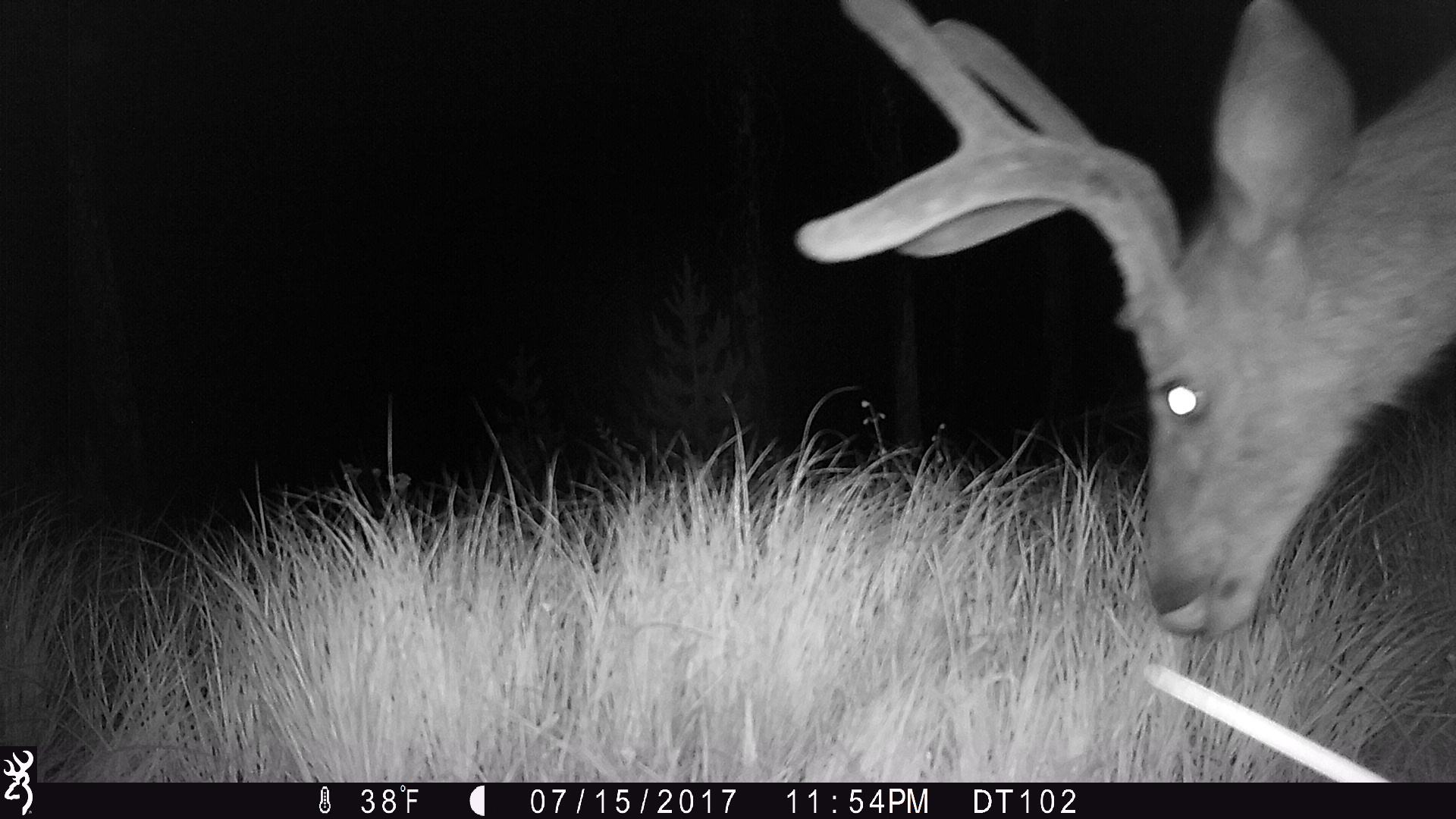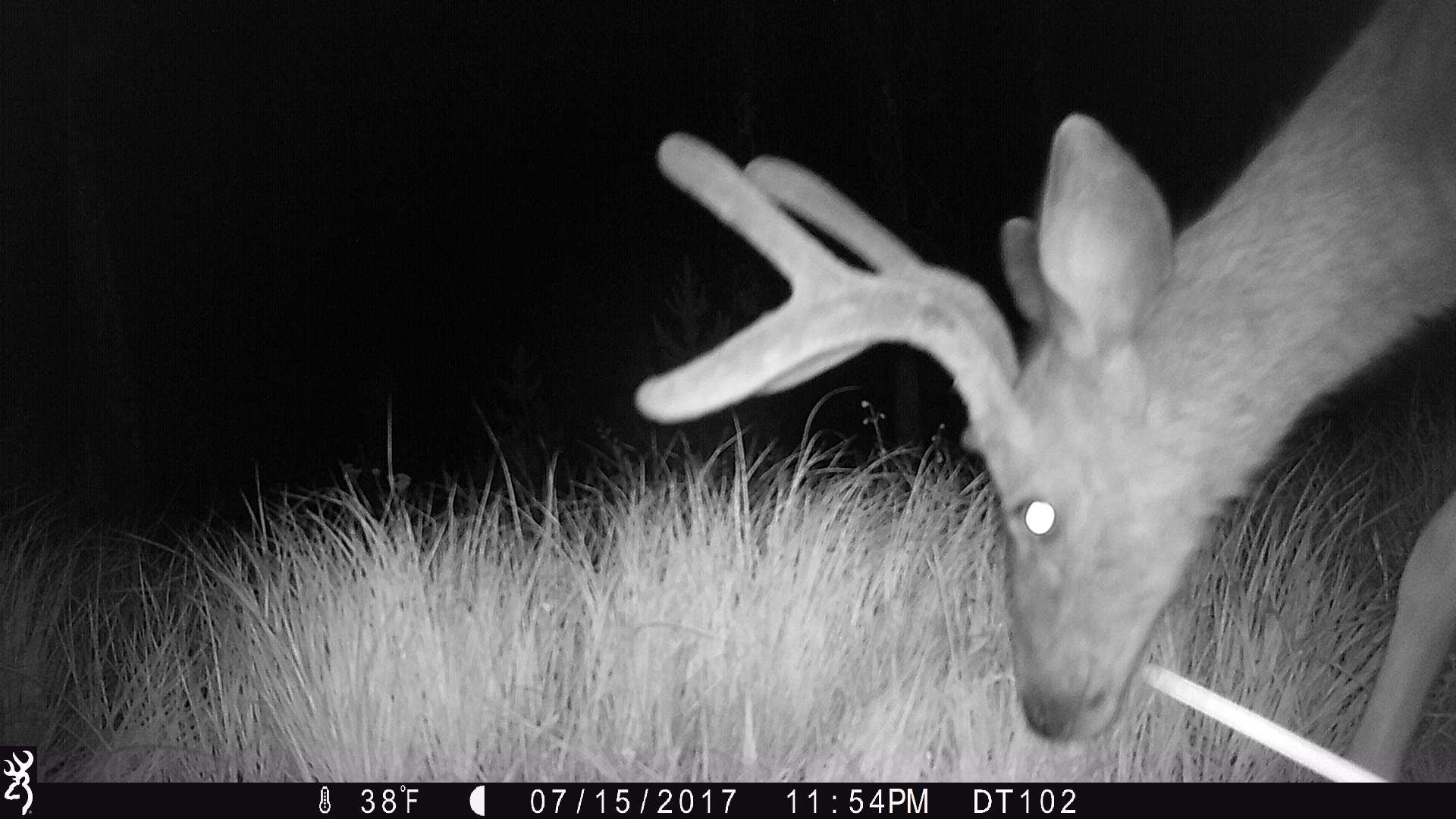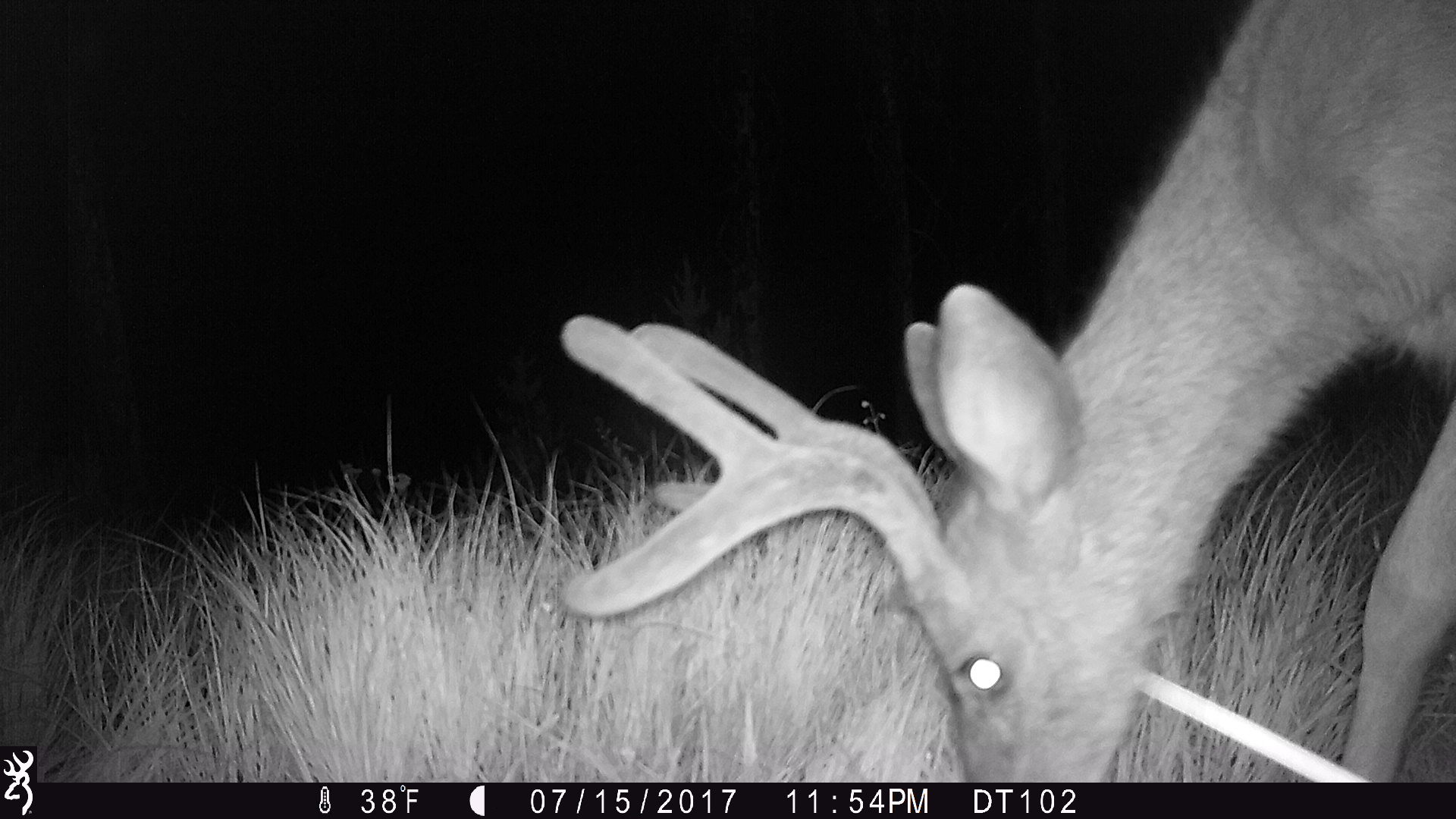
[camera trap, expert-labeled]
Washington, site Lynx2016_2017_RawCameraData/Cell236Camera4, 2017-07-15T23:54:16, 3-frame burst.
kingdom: Animalia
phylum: Chordata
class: Mammalia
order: Artiodactyla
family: Cervidae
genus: Odocoileus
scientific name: Odocoileus hemionus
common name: mule deer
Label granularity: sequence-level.